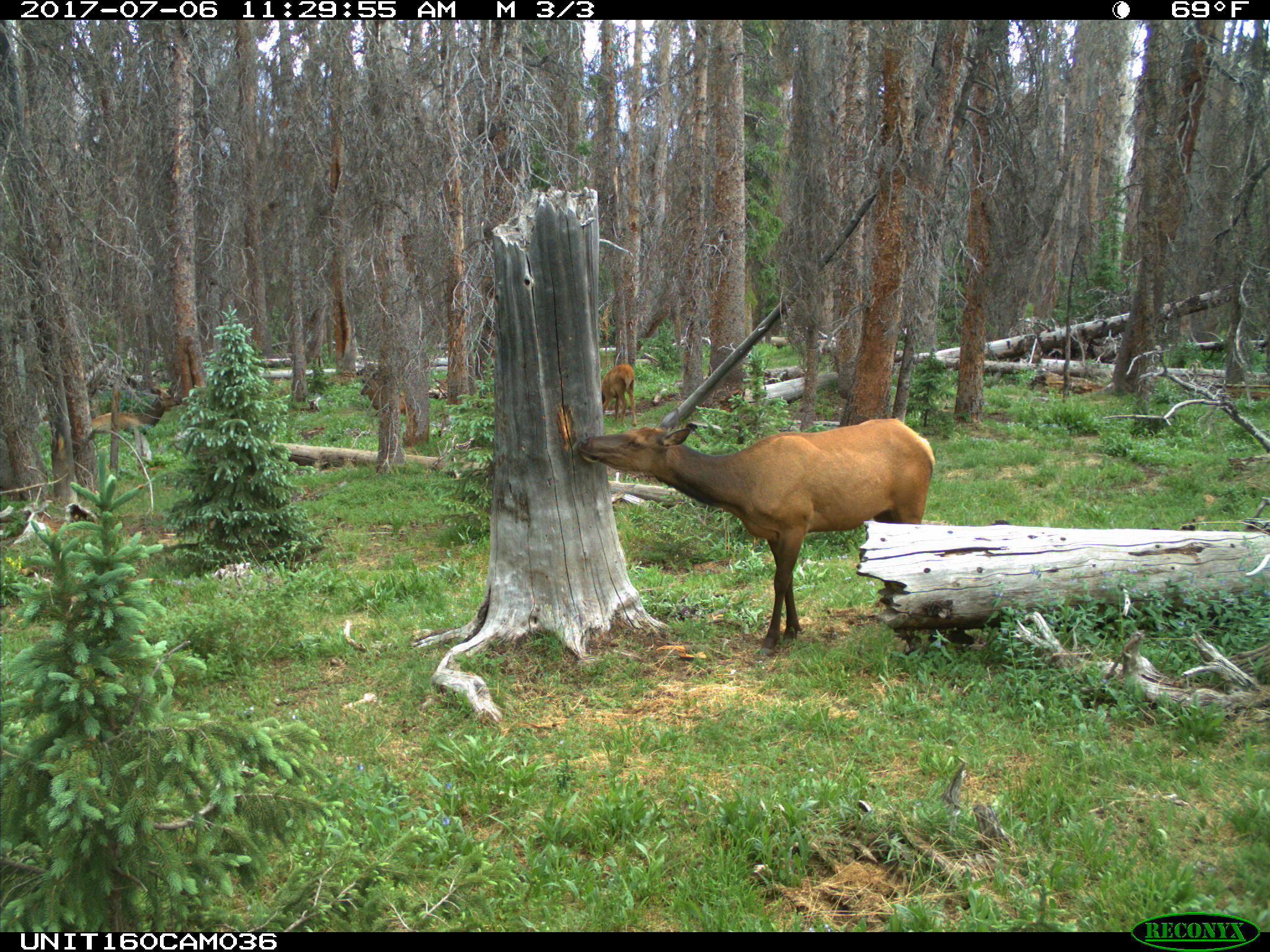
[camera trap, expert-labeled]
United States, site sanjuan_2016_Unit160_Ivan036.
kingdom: Animalia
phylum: Chordata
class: Mammalia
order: Artiodactyla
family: Cervidae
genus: Cervus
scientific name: Cervus elaphus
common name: red deer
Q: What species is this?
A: Cervus elaphus (red deer).